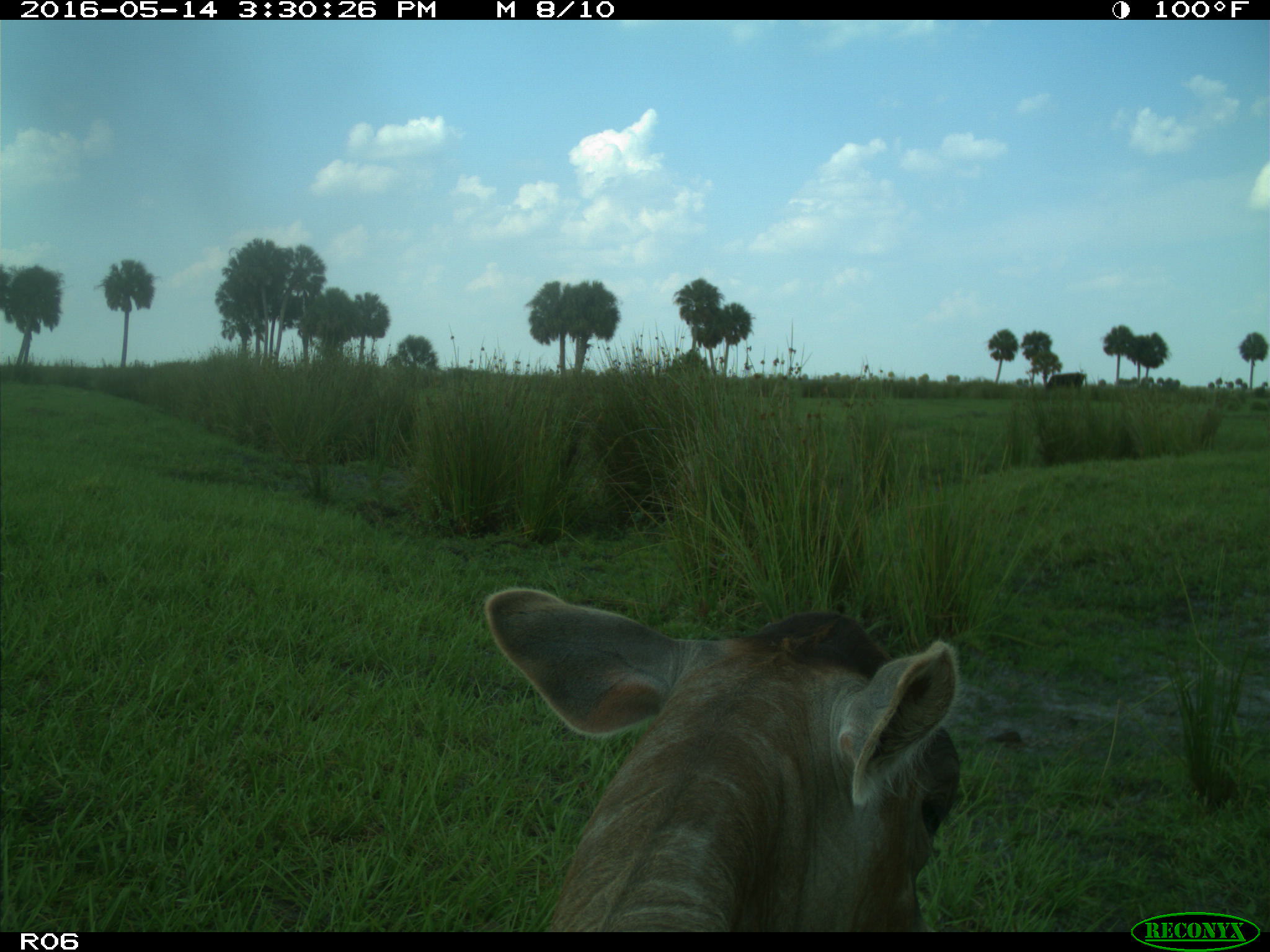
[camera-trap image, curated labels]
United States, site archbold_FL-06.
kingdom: Animalia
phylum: Chordata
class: Mammalia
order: Artiodactyla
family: Bovidae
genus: Bos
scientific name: Bos taurus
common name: domestic cow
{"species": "Bos taurus (domestic cow)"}